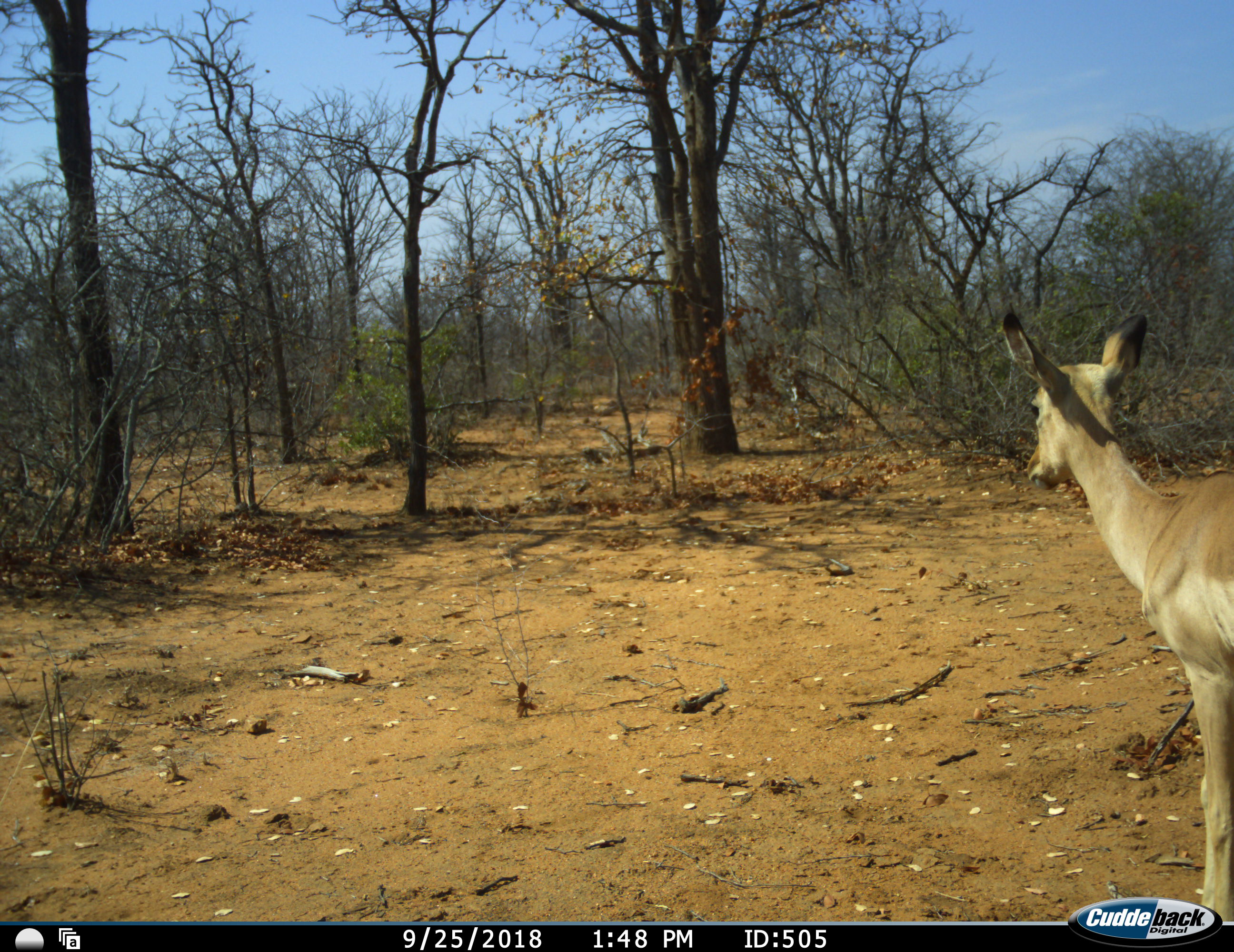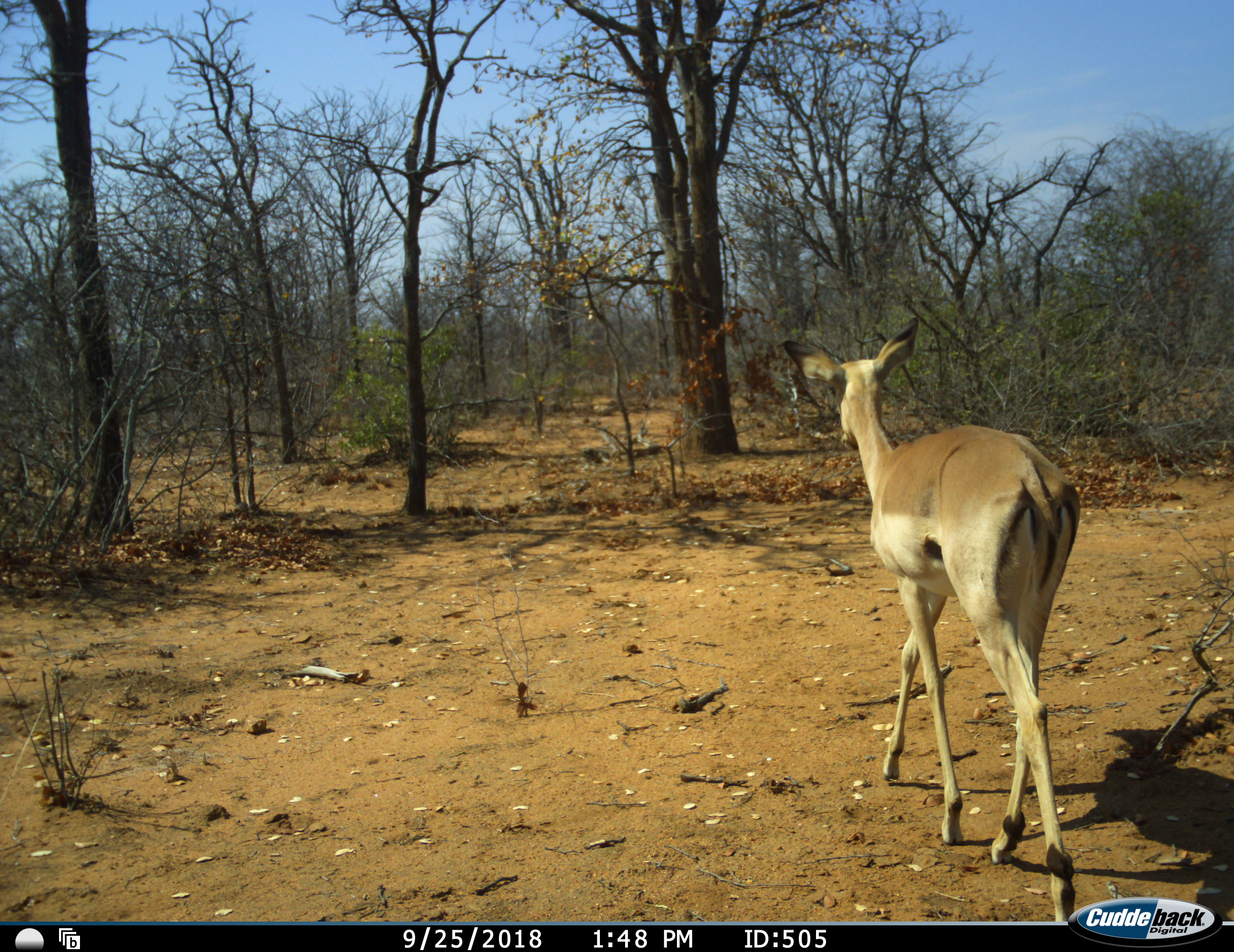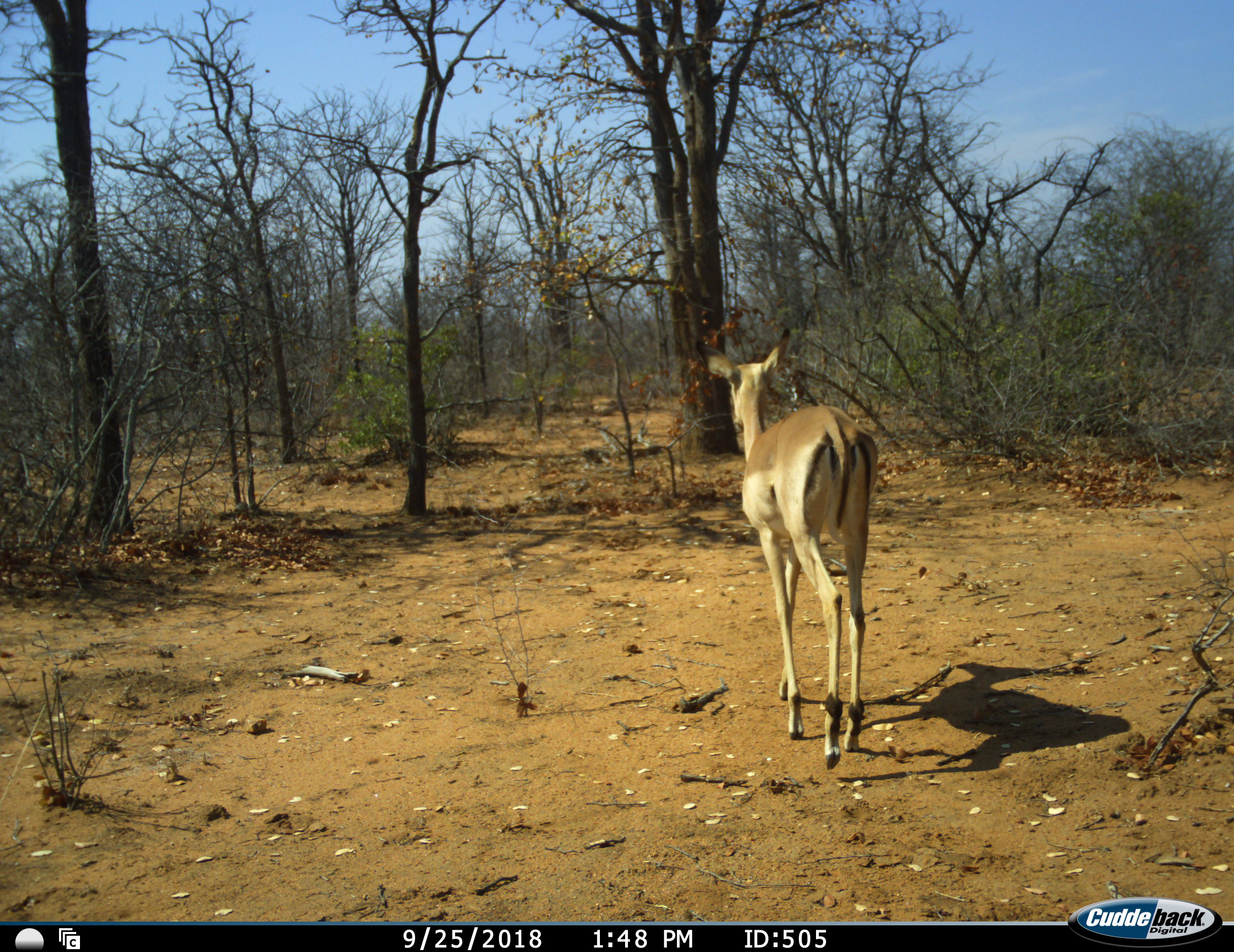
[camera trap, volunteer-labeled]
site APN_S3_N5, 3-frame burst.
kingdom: Animalia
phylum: Chordata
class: Mammalia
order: Artiodactyla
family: Bovidae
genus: Aepyceros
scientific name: Aepyceros melampus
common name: impala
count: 1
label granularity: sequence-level